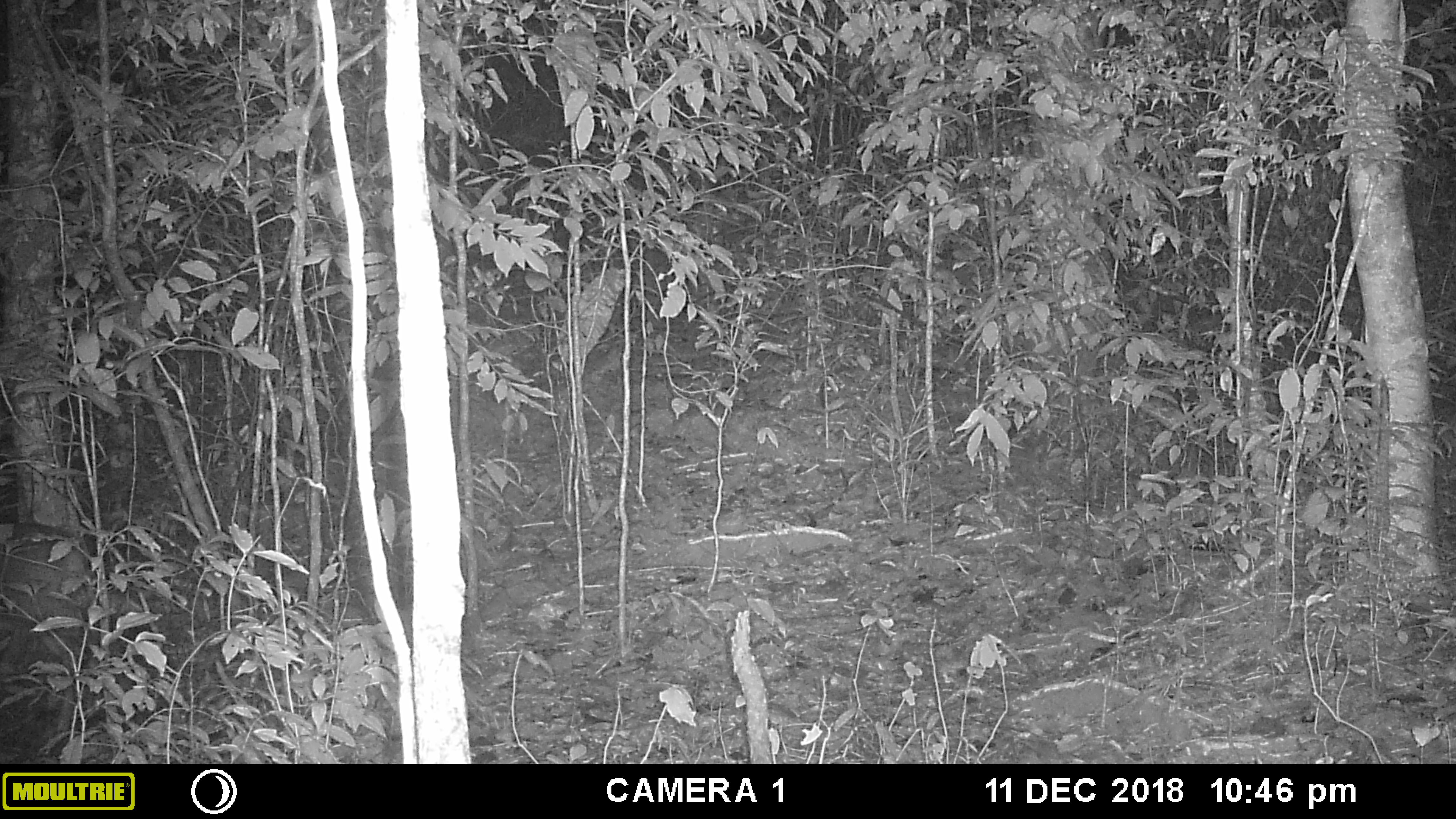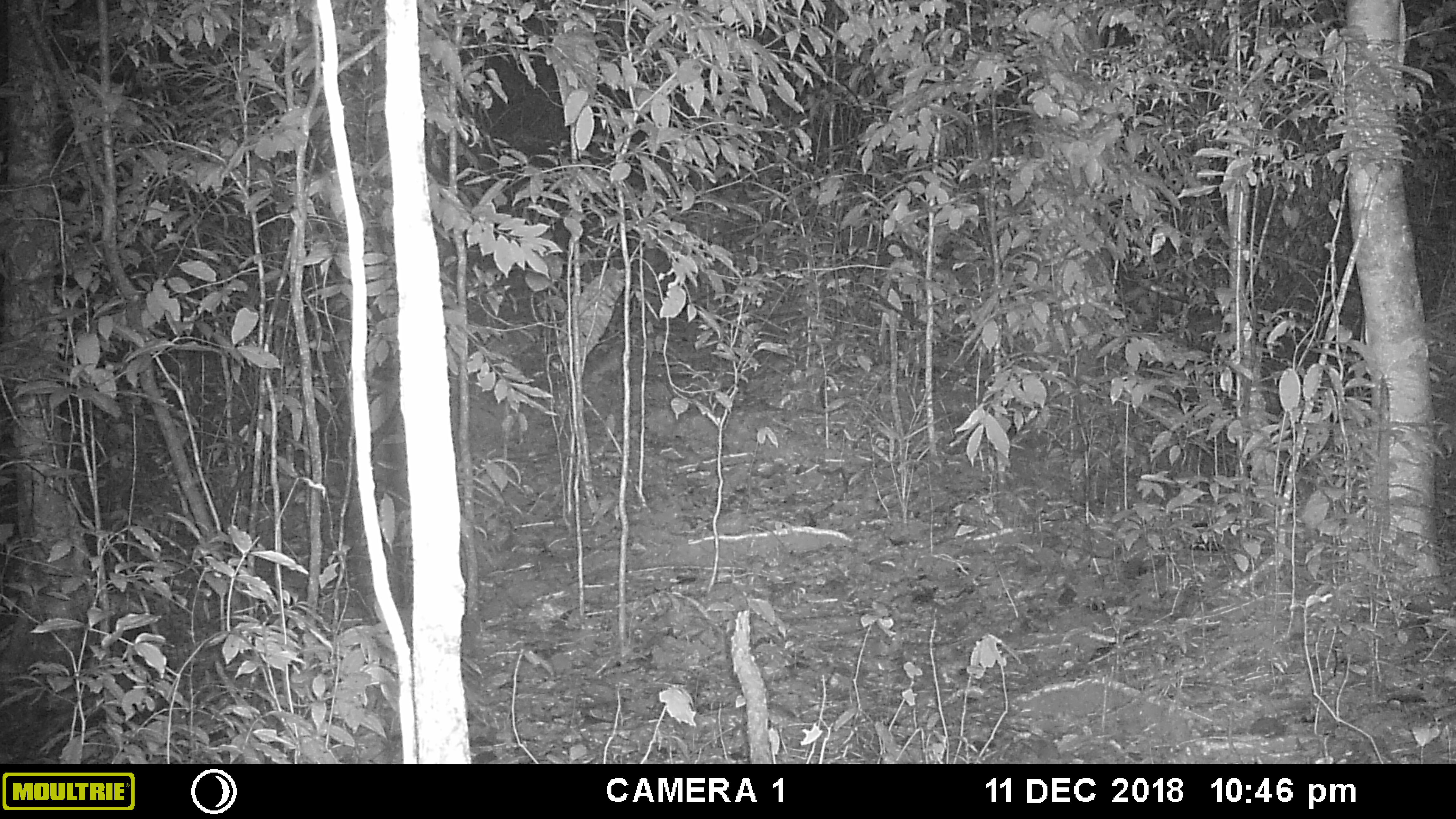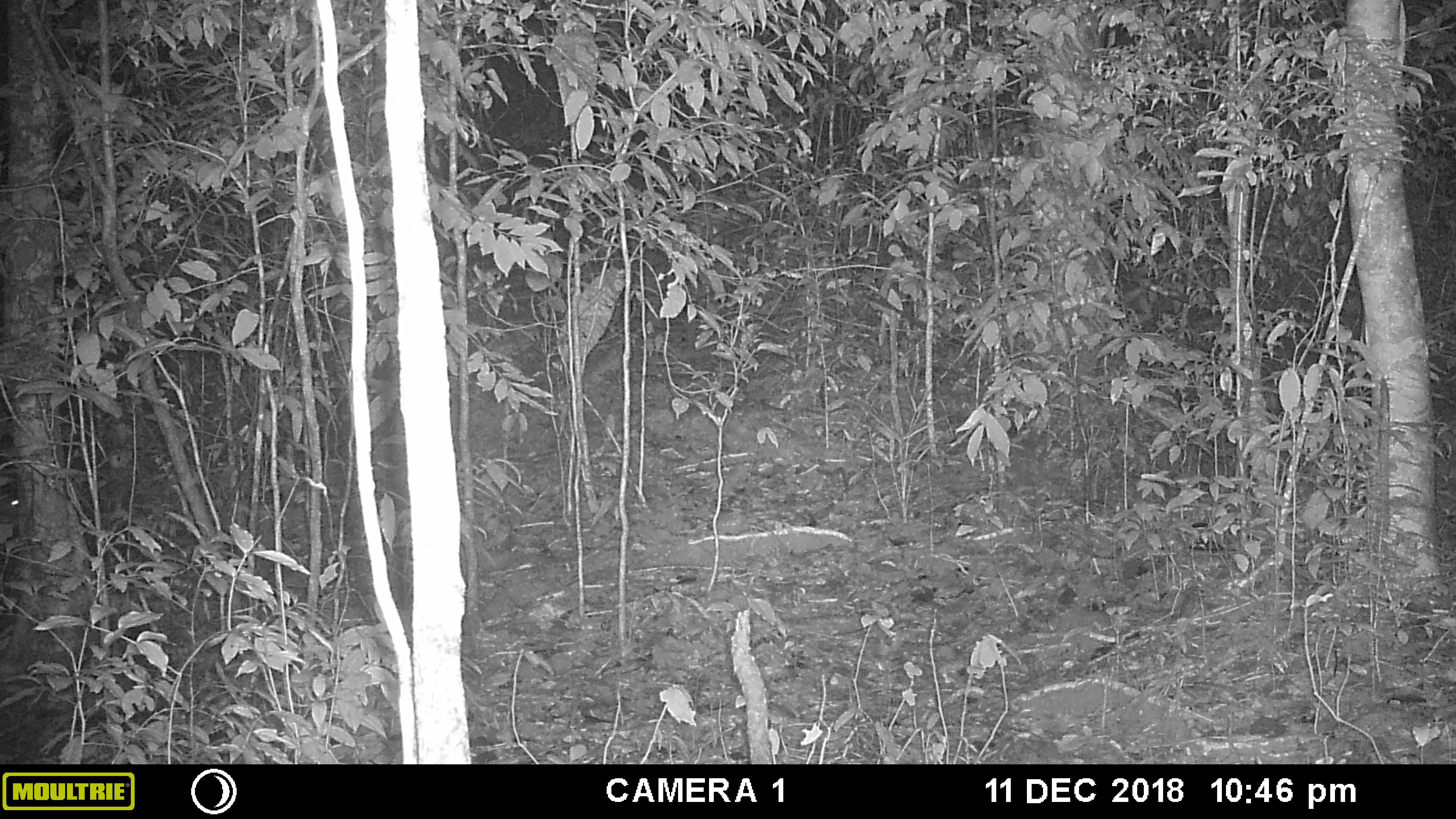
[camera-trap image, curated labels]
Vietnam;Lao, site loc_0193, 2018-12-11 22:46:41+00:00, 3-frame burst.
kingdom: Animalia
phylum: Chordata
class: Mammalia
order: Artiodactyla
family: Cervidae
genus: Muntiacus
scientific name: Muntiacus vuquangensis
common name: large-antlered muntjac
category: large antlered muntjac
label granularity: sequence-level